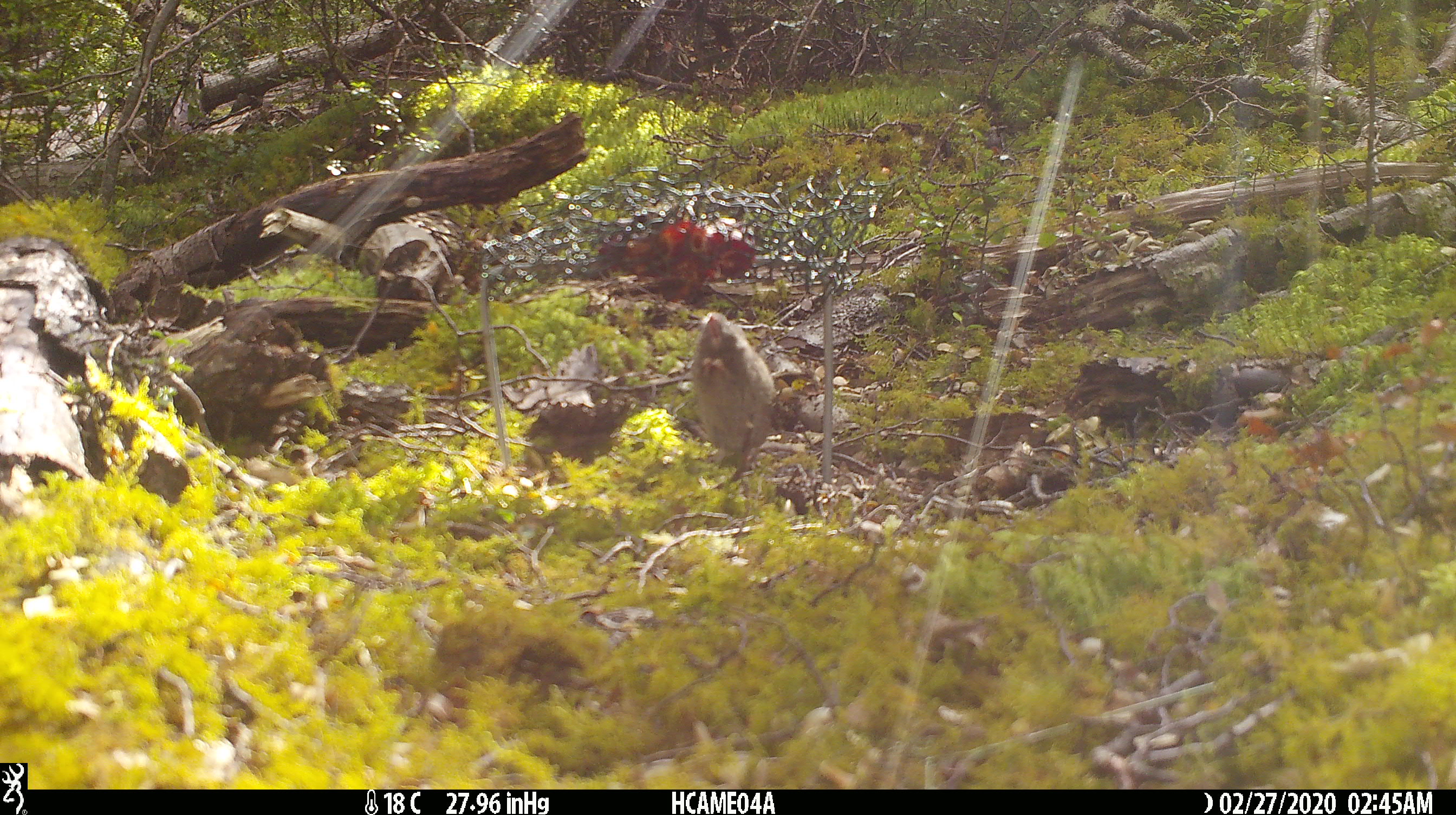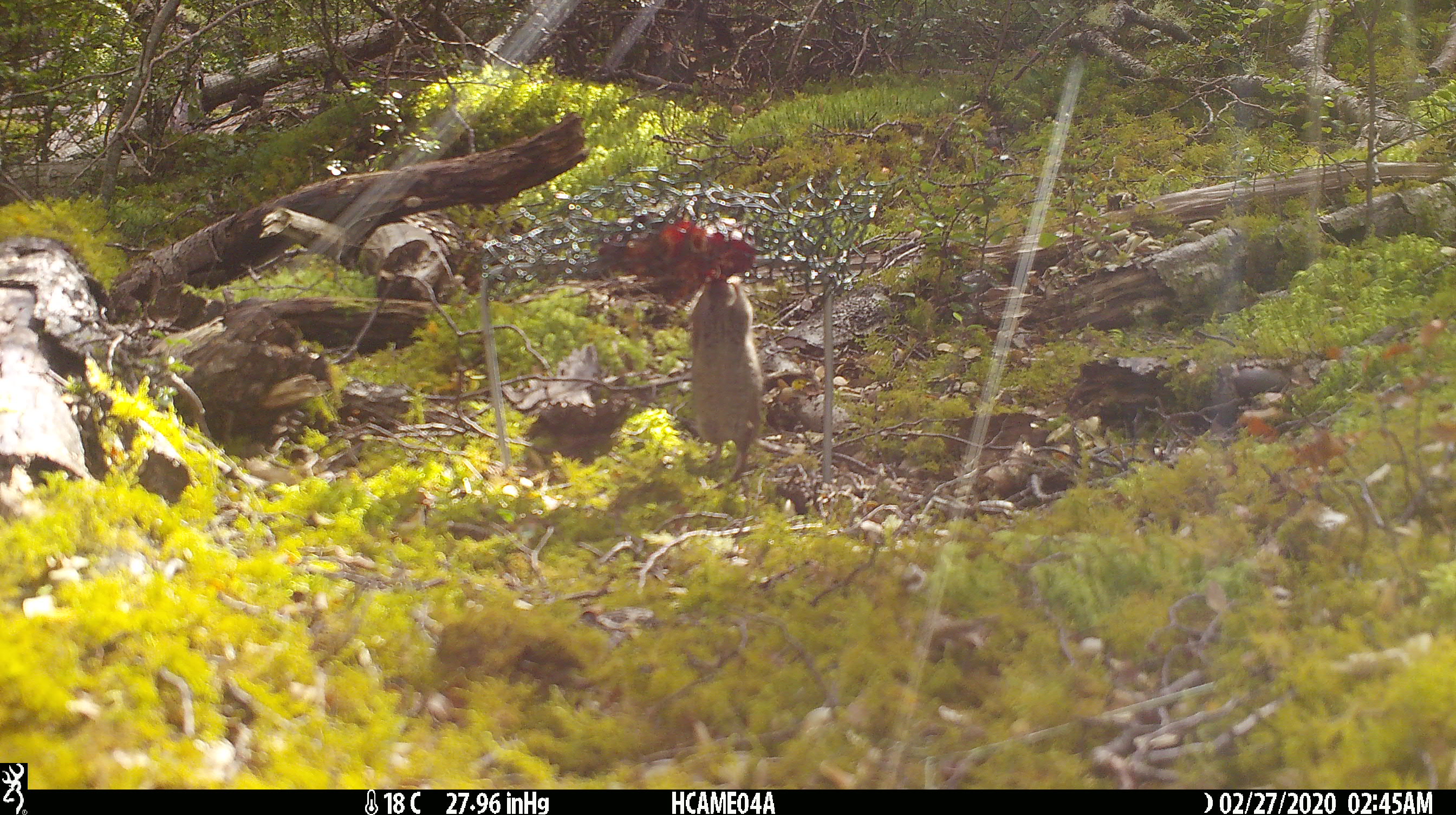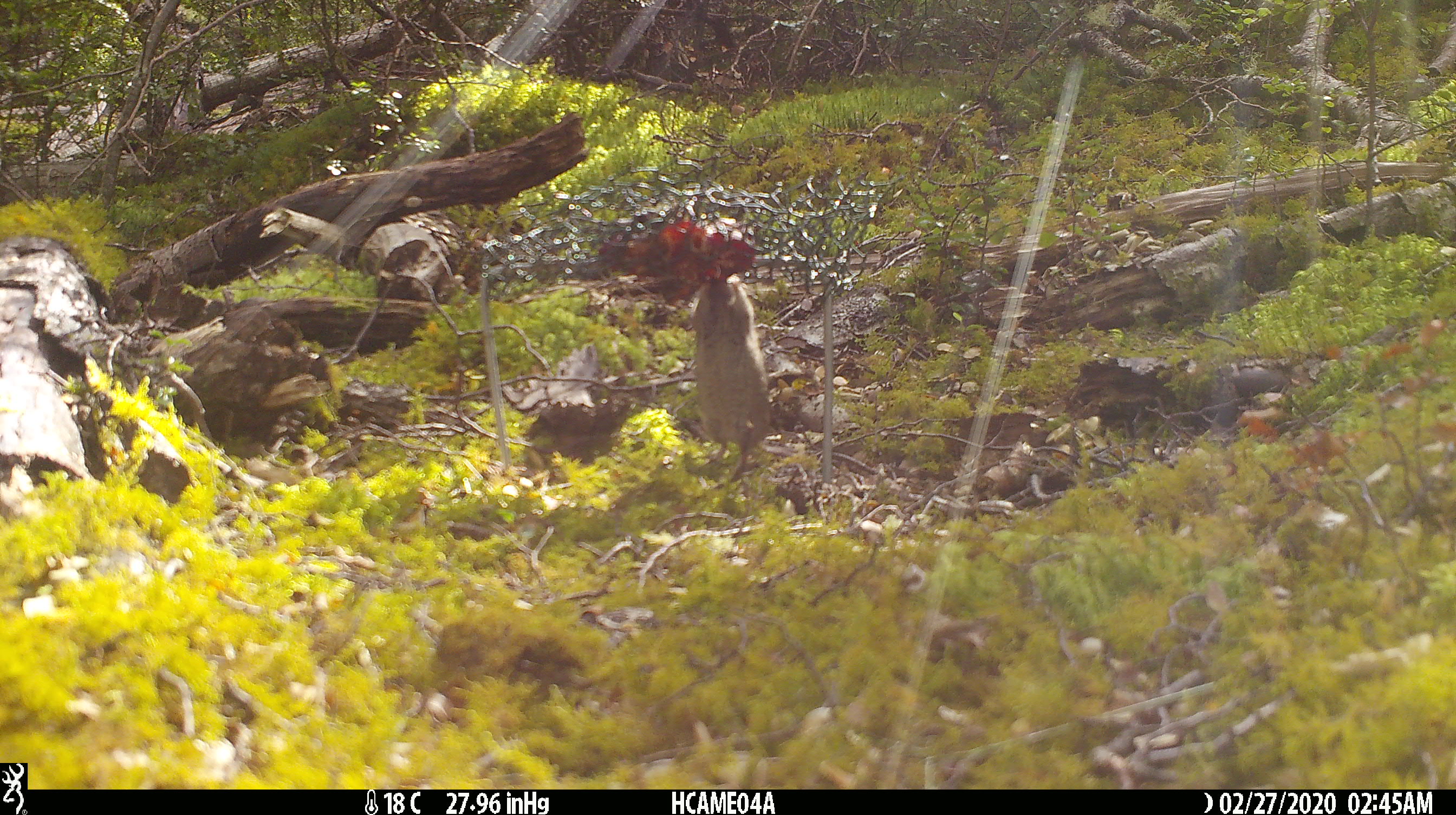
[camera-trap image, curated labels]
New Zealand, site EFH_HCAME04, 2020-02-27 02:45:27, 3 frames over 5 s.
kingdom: Animalia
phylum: Chordata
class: Mammalia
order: Rodentia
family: Muridae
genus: Mus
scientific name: Mus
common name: mouse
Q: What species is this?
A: Mouse (Mus).